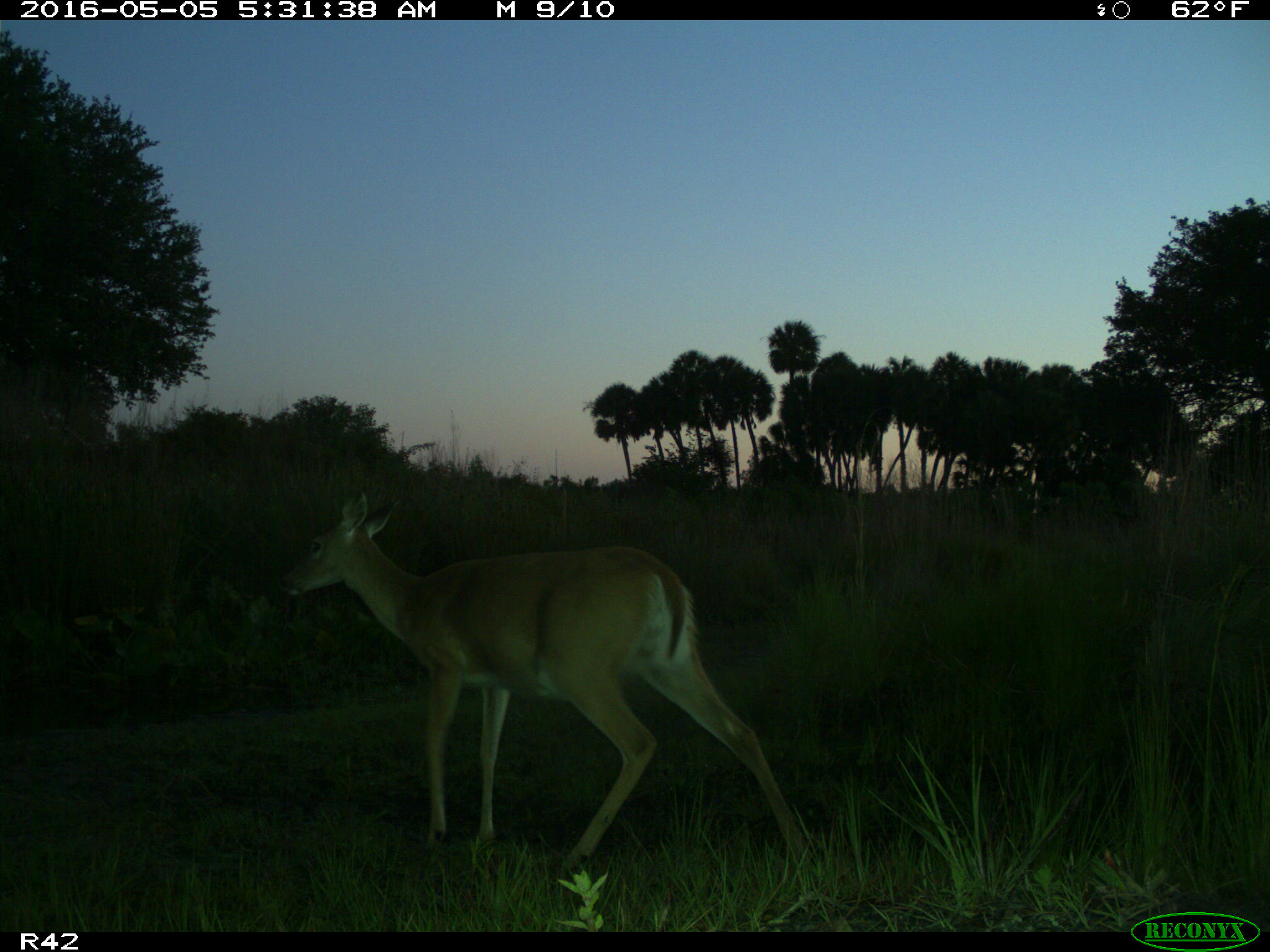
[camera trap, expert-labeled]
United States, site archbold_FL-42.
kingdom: Animalia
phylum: Chordata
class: Mammalia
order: Artiodactyla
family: Bovidae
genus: Bos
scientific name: Bos taurus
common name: domestic cow